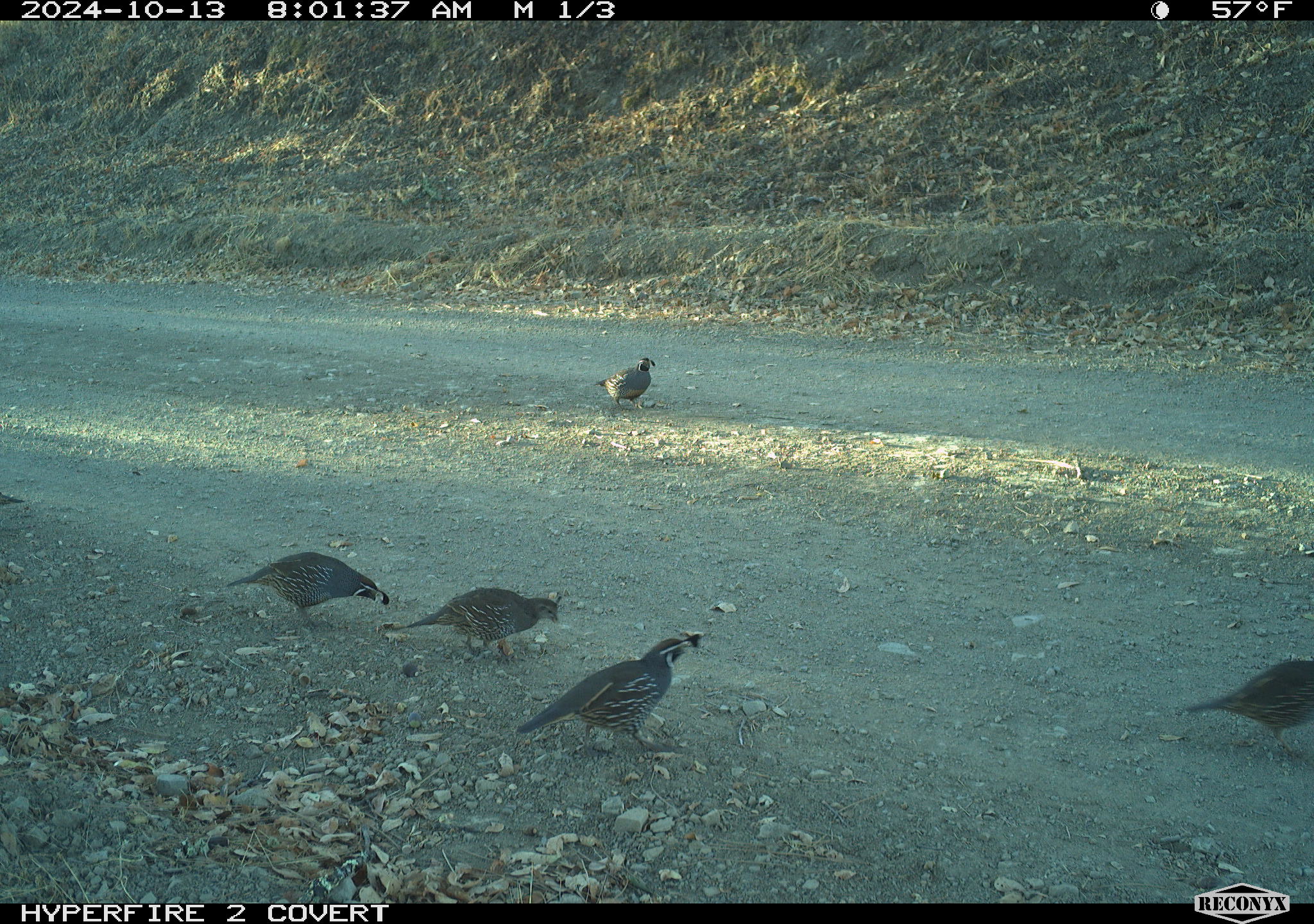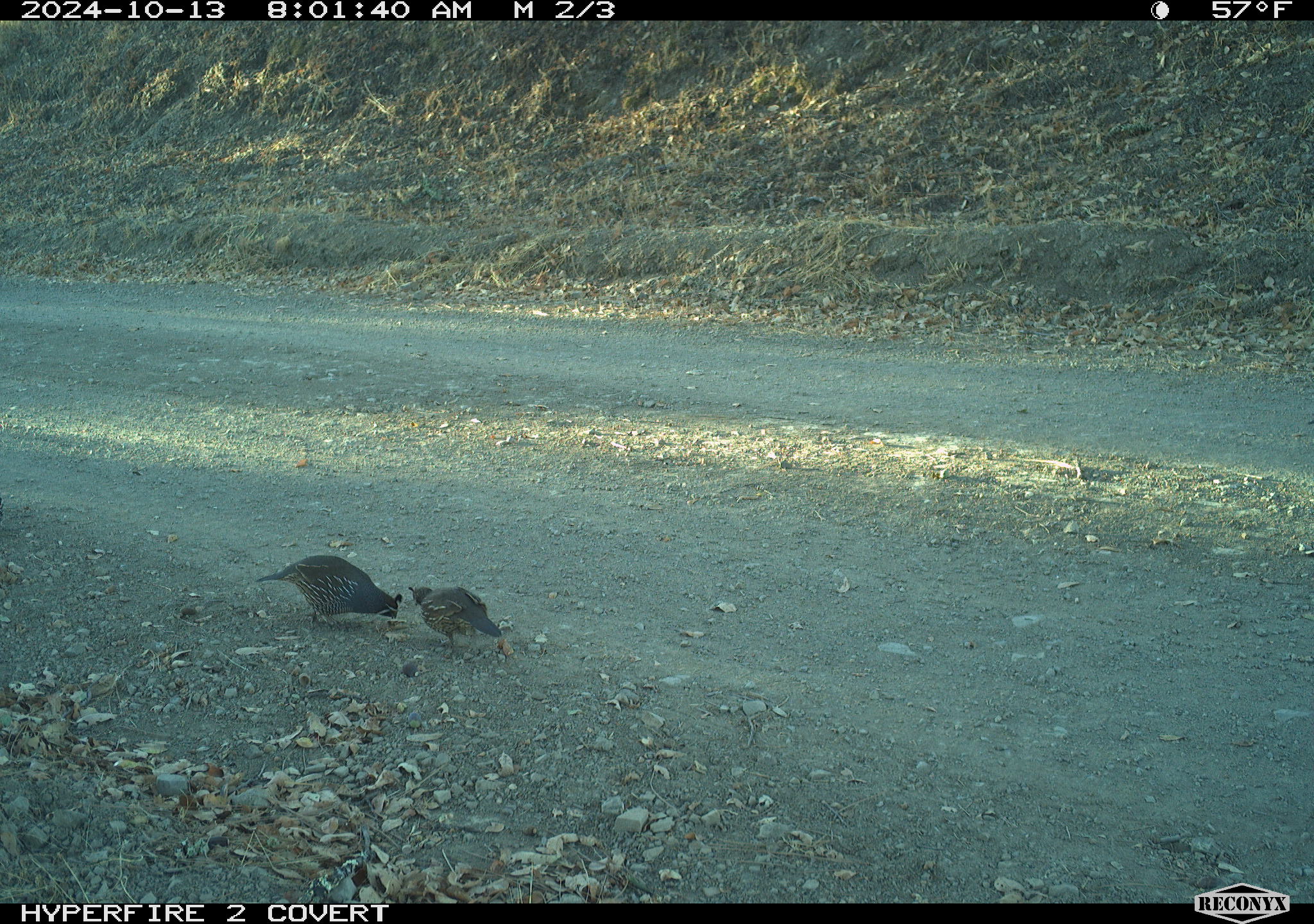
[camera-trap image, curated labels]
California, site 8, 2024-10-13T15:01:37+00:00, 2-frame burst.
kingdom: Animalia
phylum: Chordata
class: Aves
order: Galliformes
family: Odontophoridae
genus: Callipepla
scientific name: Callipepla californica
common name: california quail